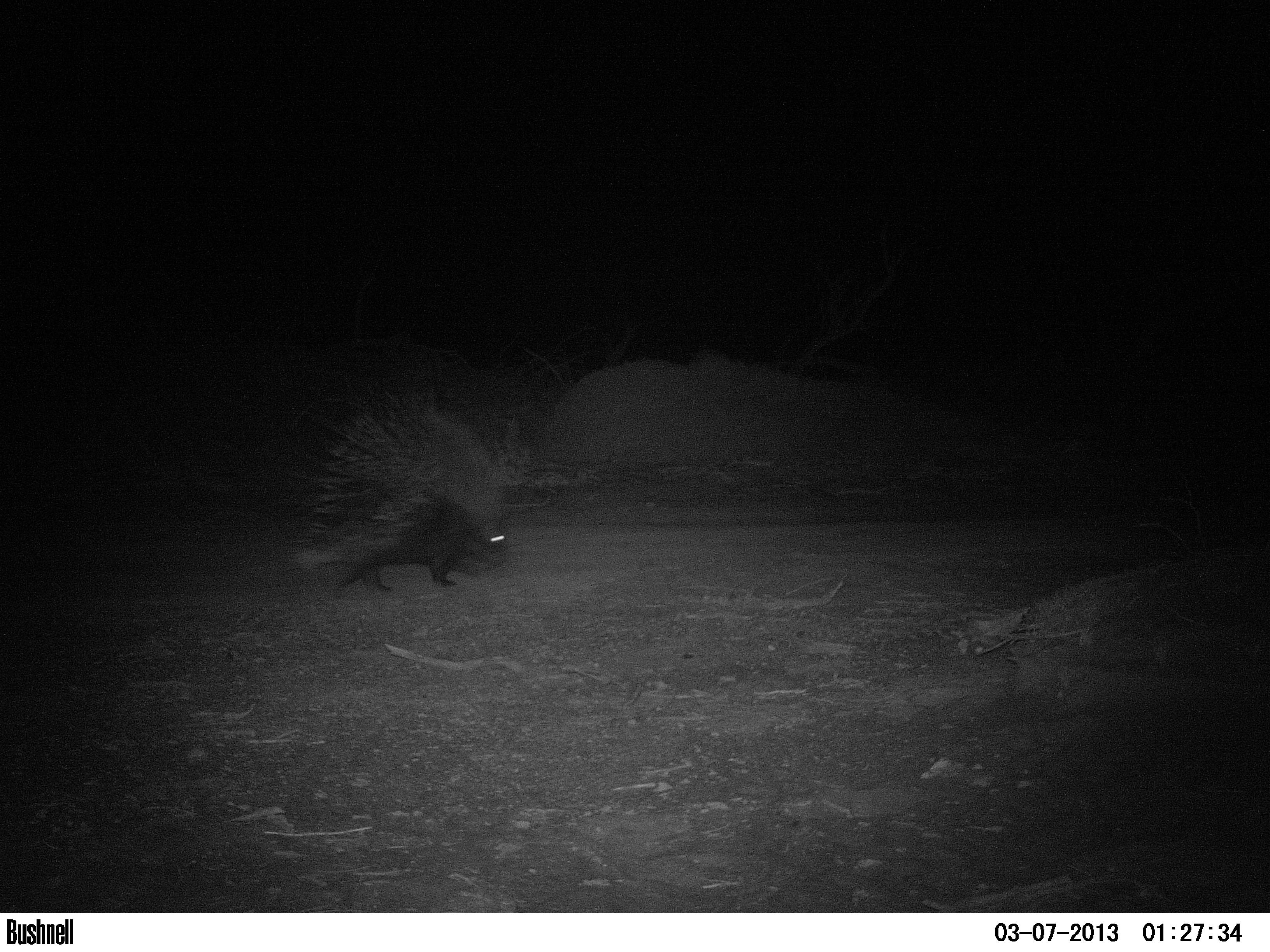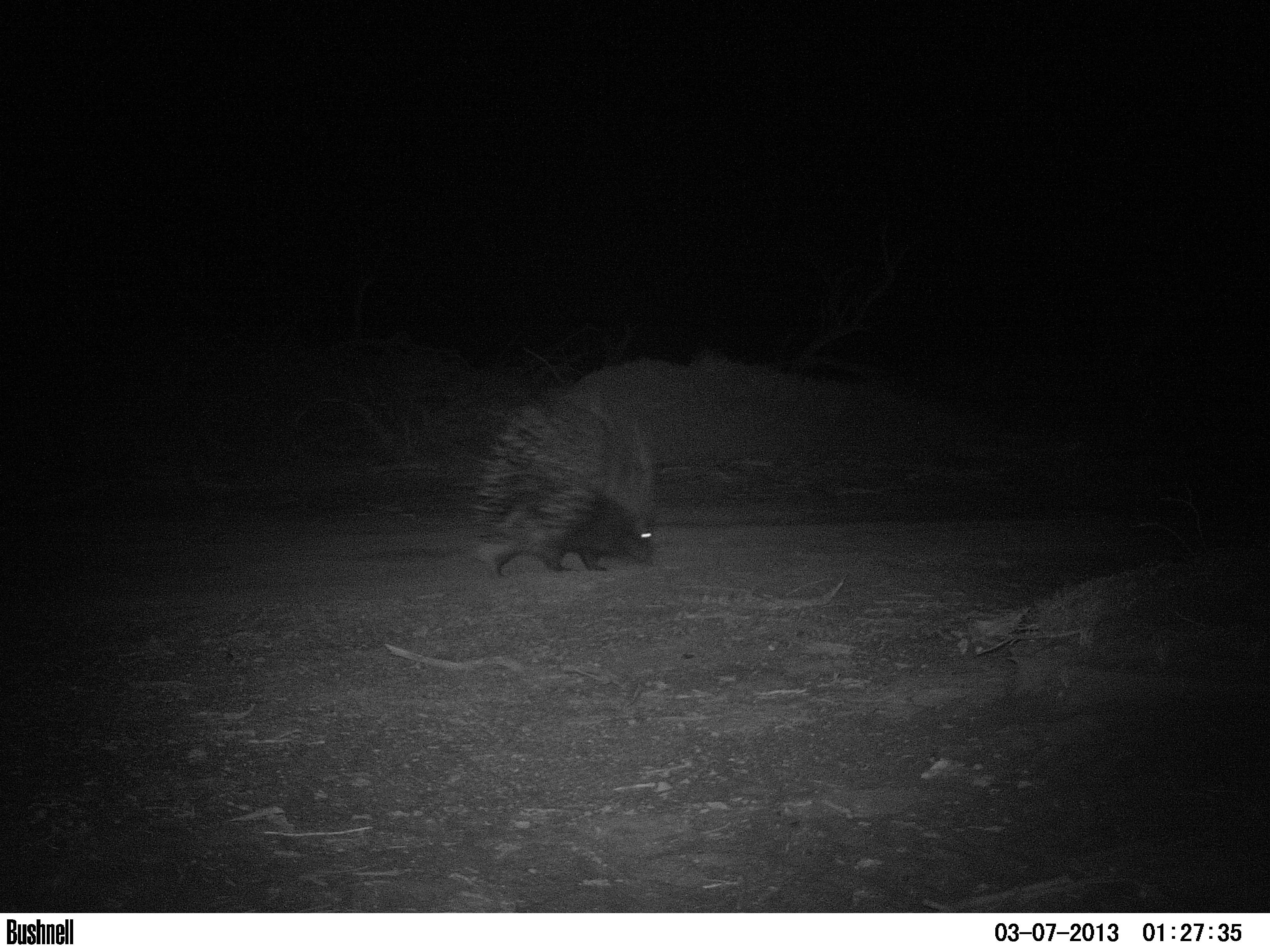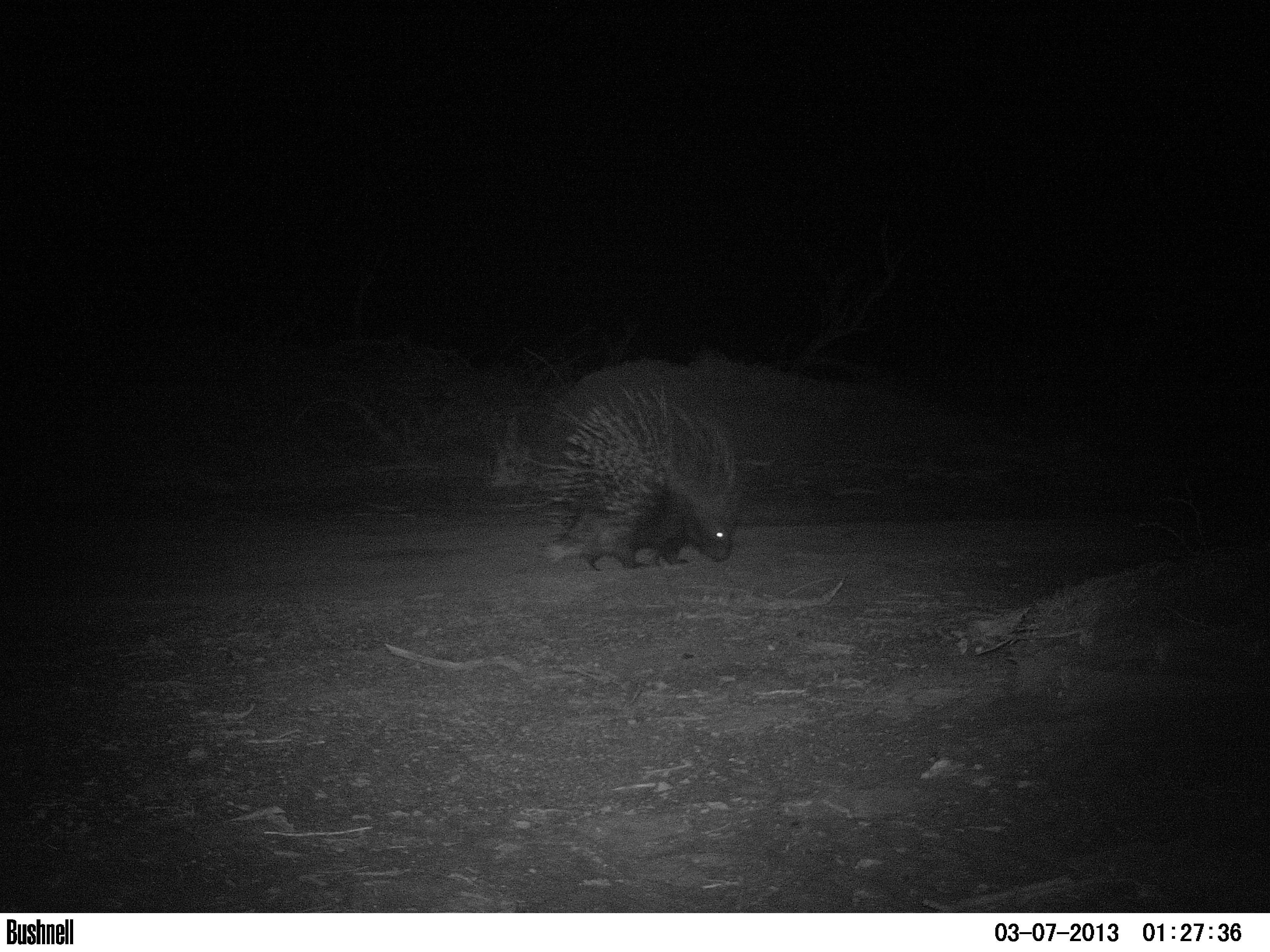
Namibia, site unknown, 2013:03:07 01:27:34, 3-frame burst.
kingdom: Animalia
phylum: Chordata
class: Mammalia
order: Rodentia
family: Hystricidae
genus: Hystrix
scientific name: Hystrix africaeaustralis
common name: cape porcupine